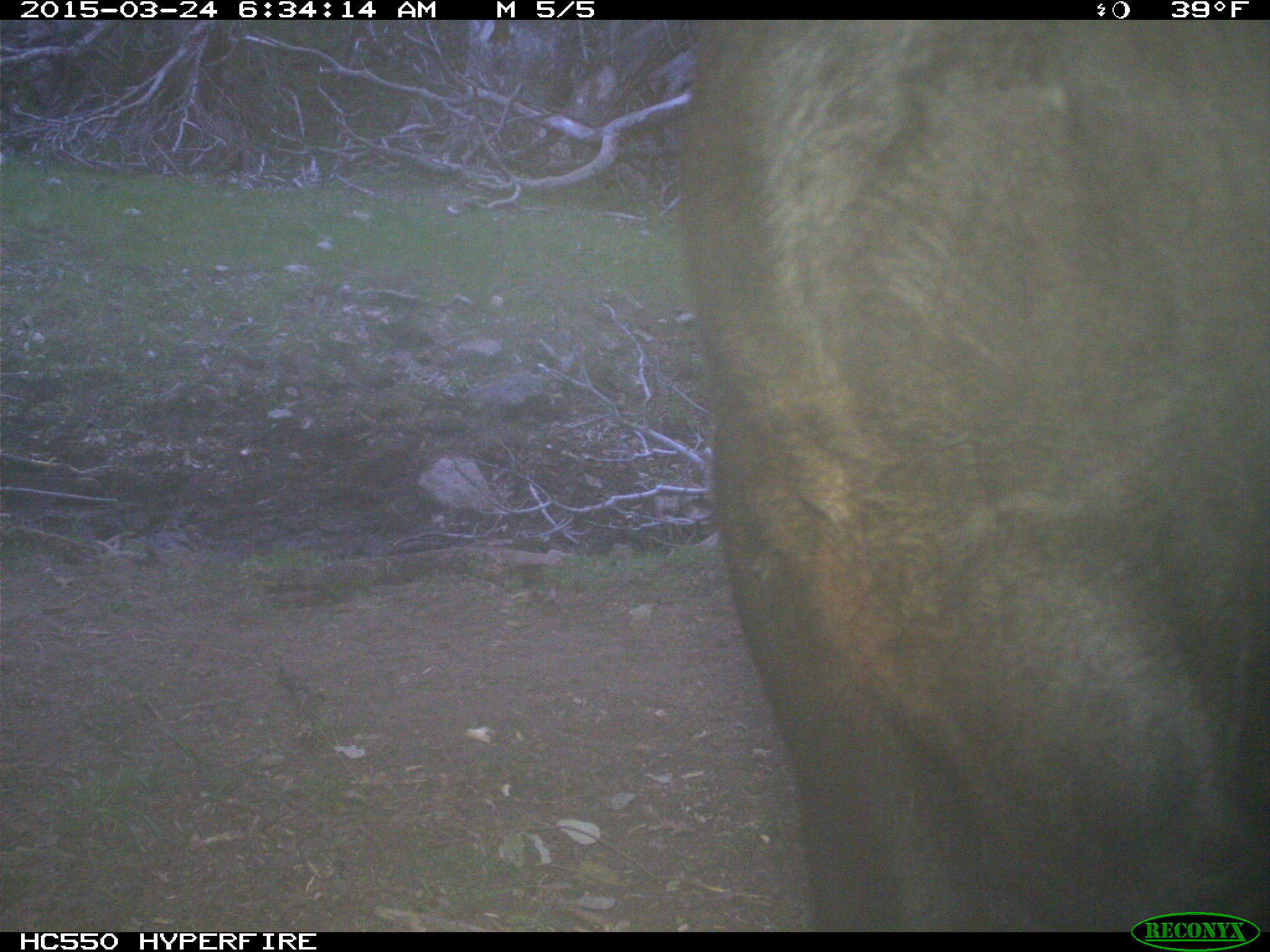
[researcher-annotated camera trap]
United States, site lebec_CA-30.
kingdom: Animalia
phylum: Chordata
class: Mammalia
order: Artiodactyla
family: Bovidae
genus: Bos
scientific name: Bos taurus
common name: domestic cow